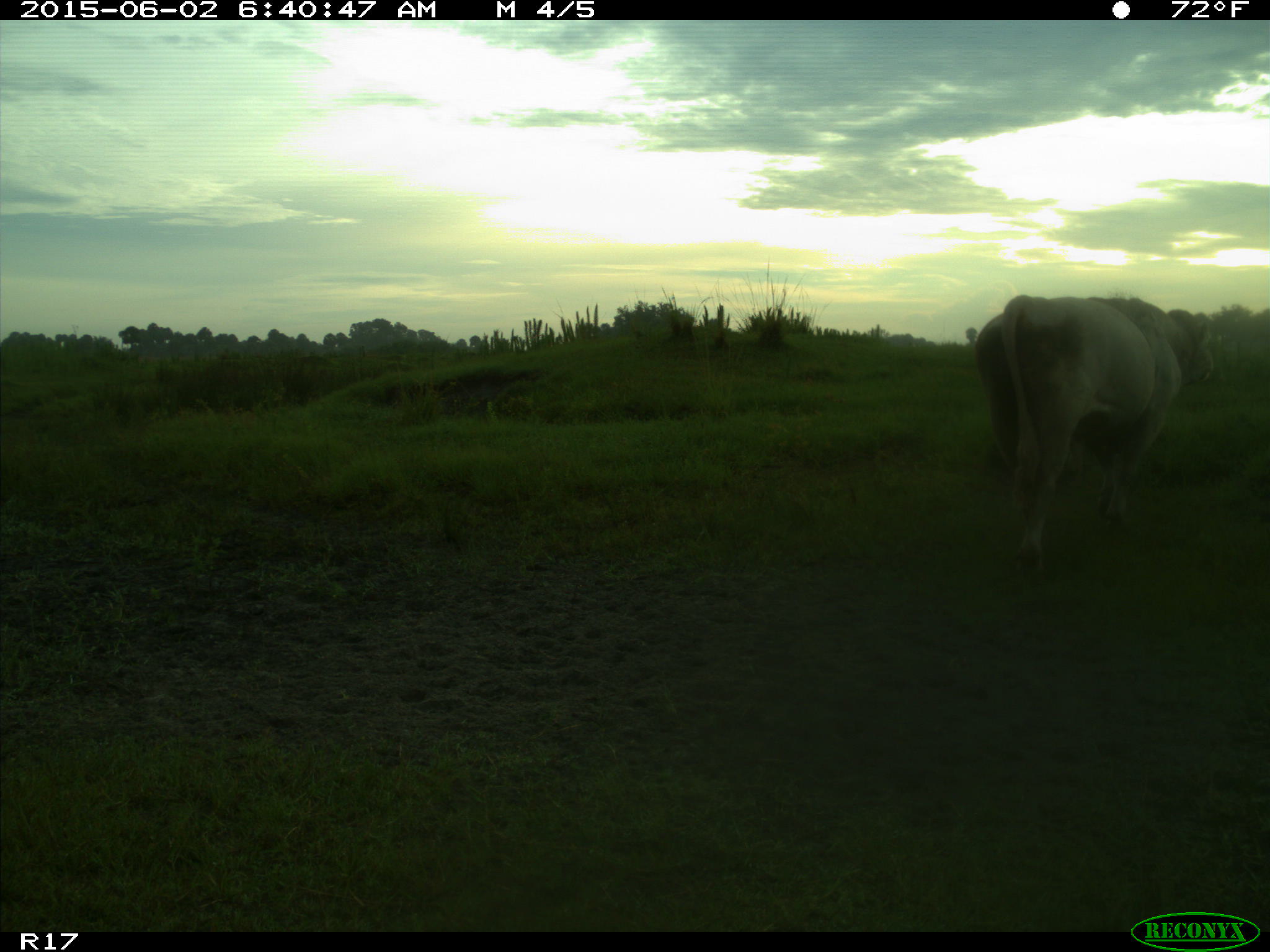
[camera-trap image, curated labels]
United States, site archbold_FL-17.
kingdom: Animalia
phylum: Chordata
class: Mammalia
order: Artiodactyla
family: Bovidae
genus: Bos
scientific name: Bos taurus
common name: domestic cow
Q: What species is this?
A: Bos taurus (domestic cow).